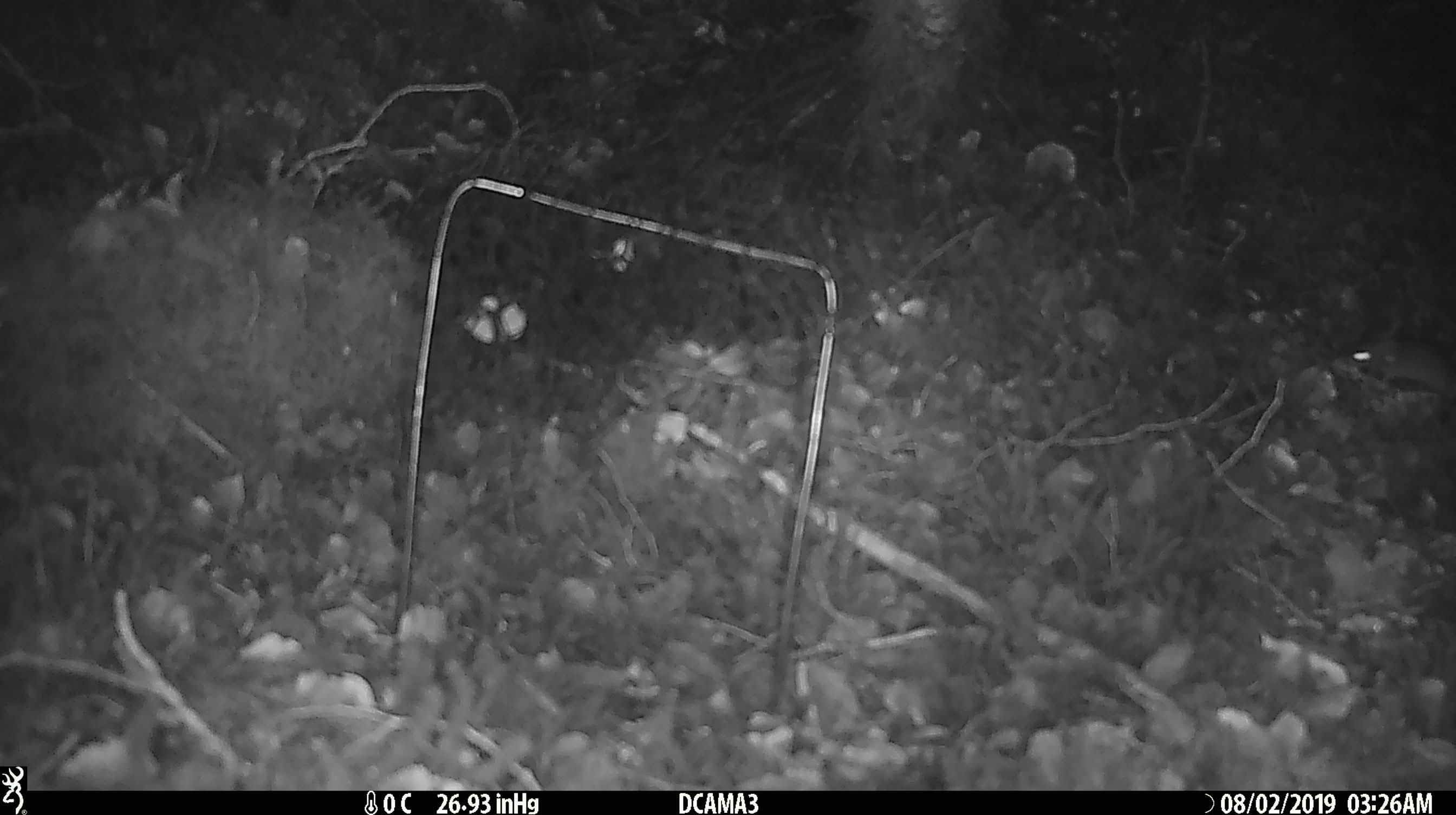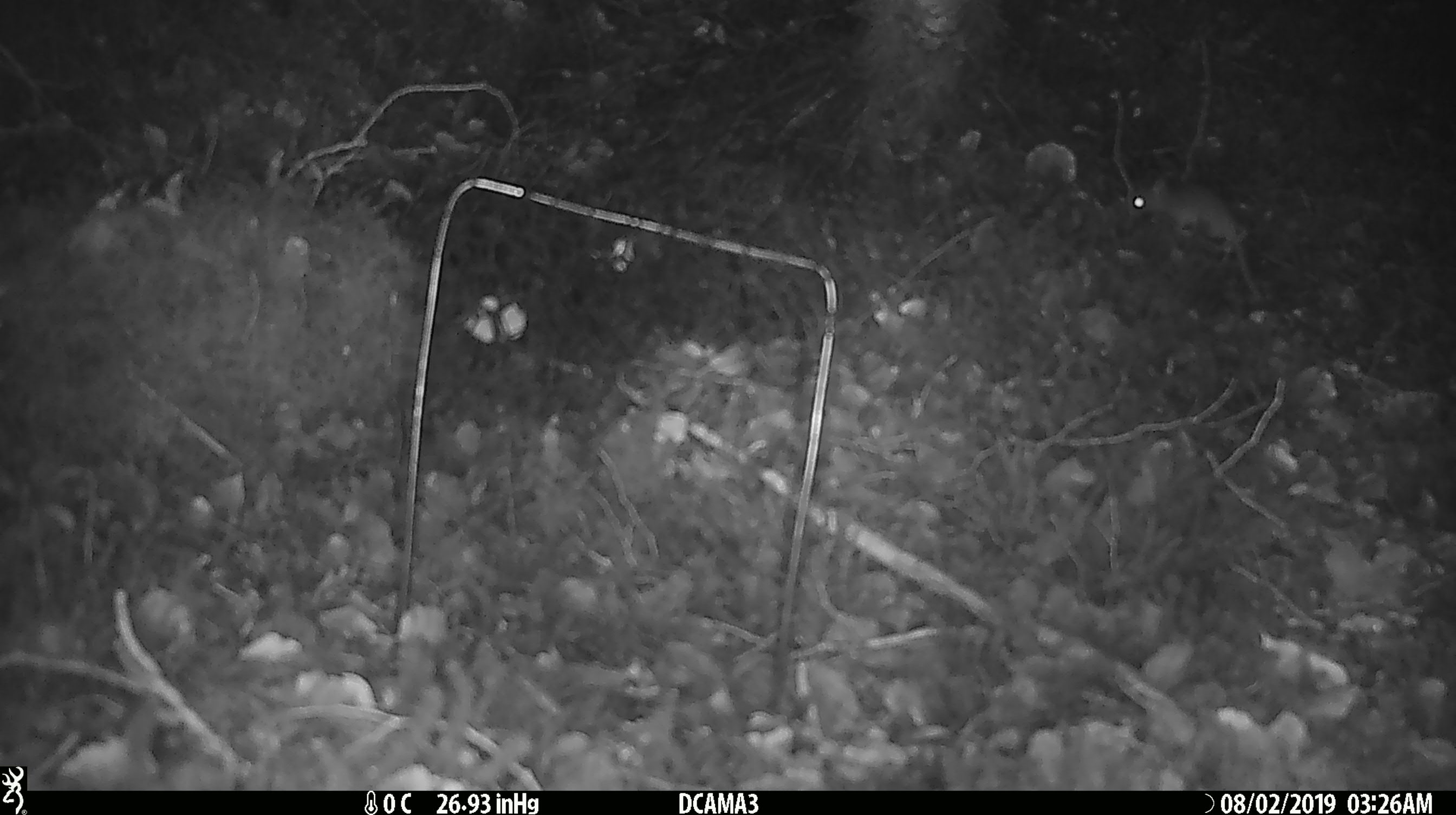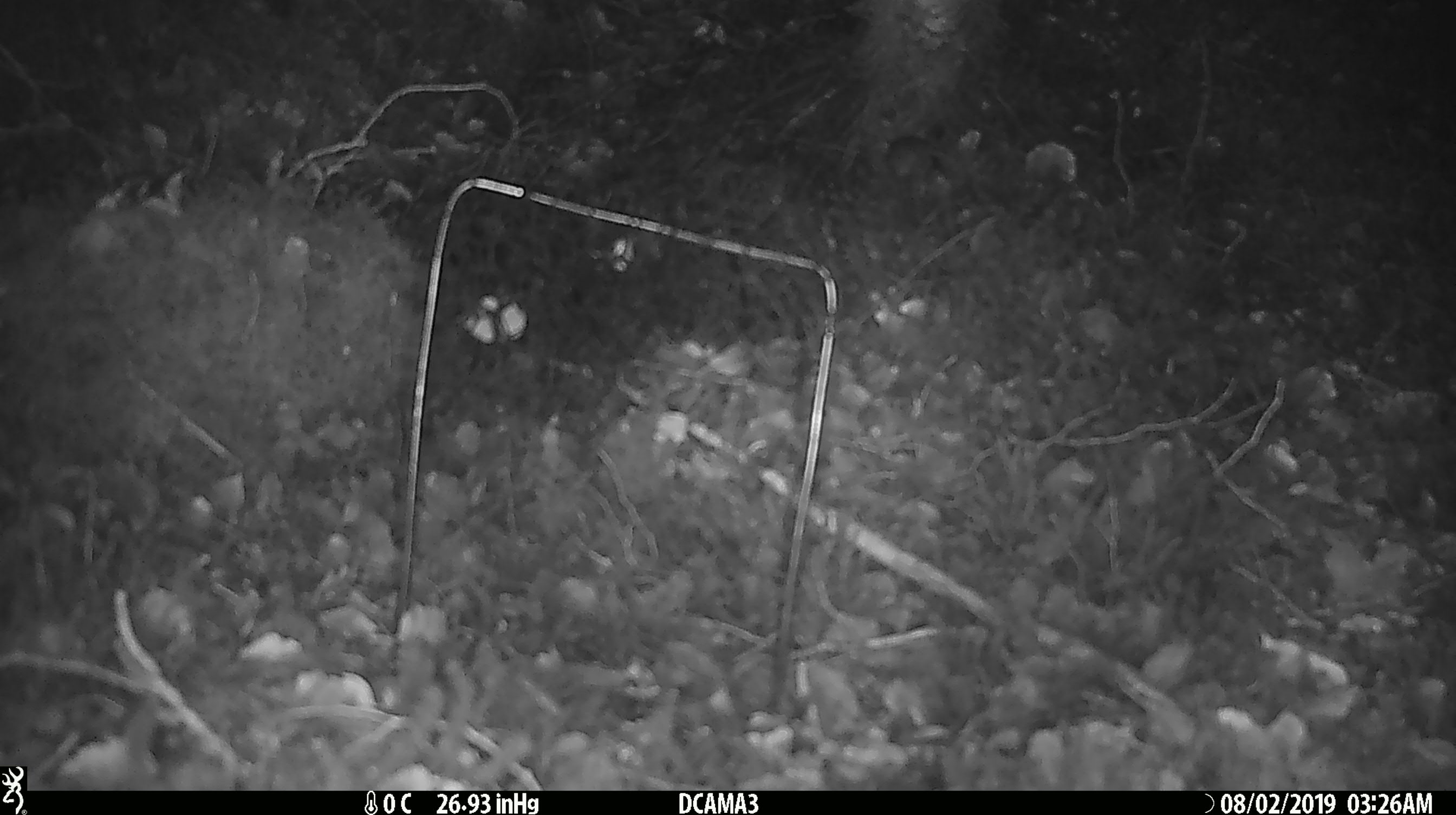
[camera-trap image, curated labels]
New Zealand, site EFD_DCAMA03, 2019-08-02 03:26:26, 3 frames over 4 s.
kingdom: Animalia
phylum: Chordata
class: Mammalia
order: Rodentia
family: Muridae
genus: Mus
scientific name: Mus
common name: mouse